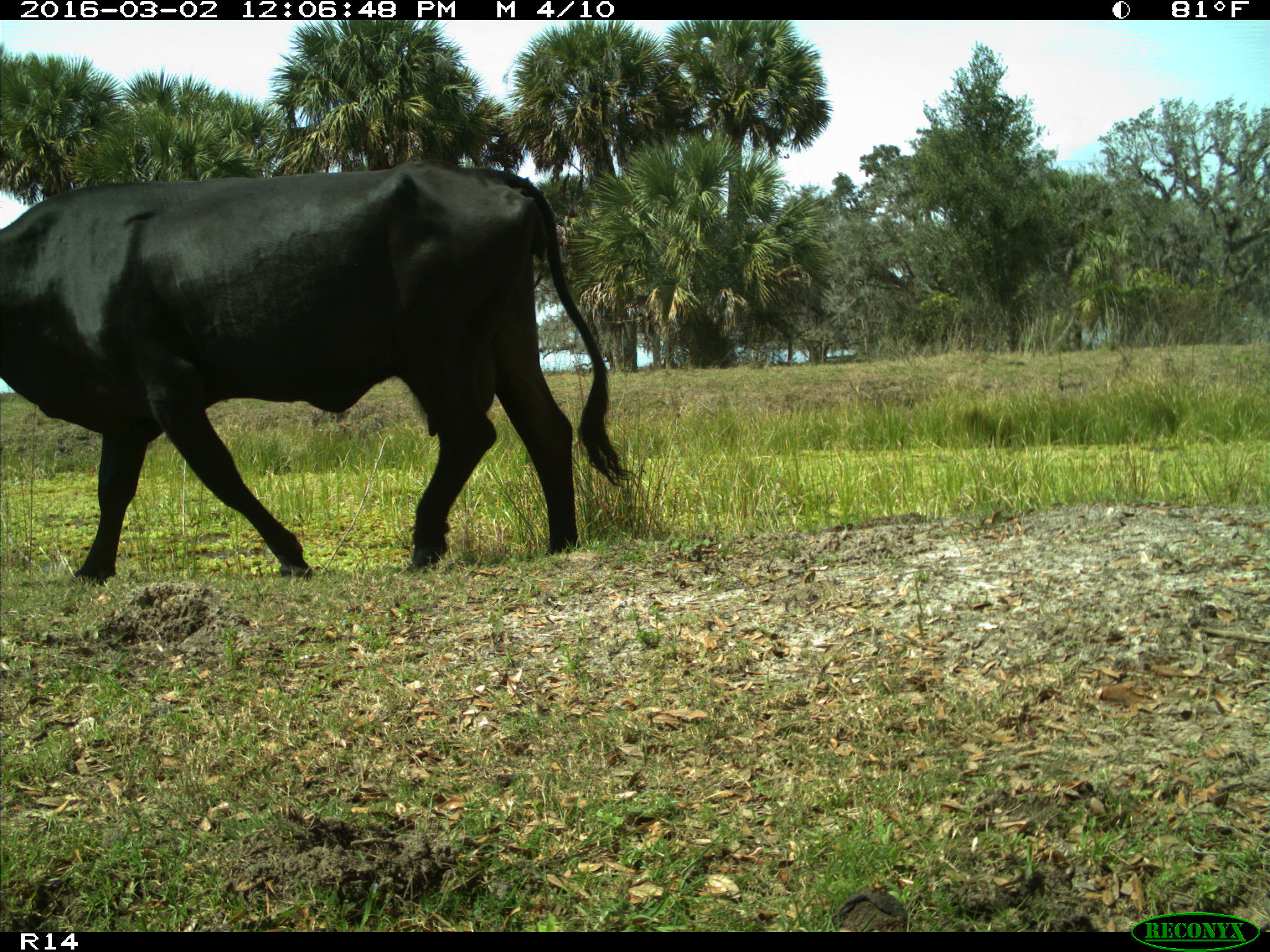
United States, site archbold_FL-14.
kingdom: Animalia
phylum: Chordata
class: Mammalia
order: Artiodactyla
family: Bovidae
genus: Bos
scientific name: Bos taurus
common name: domestic cow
Bos taurus (domestic cow).